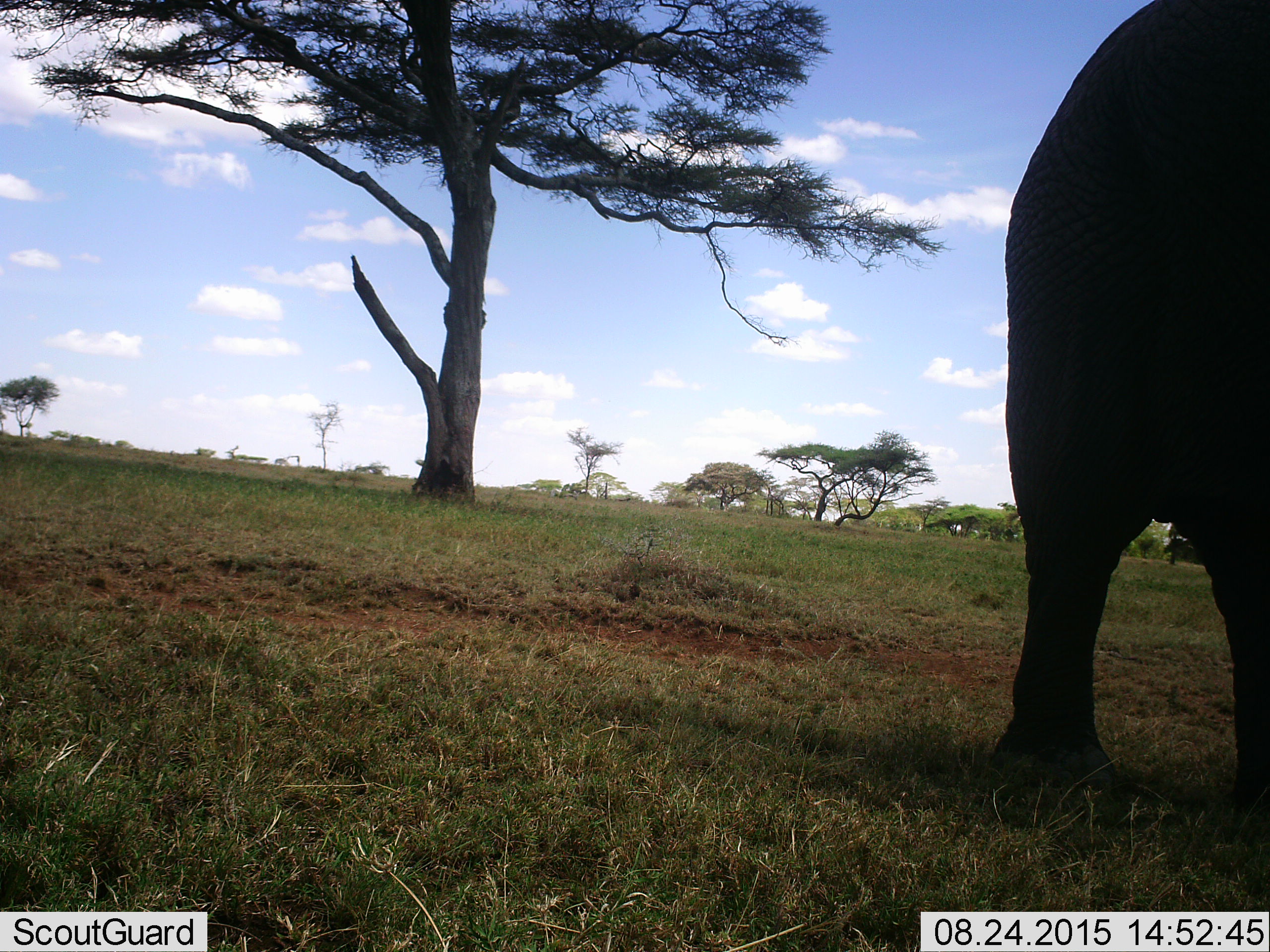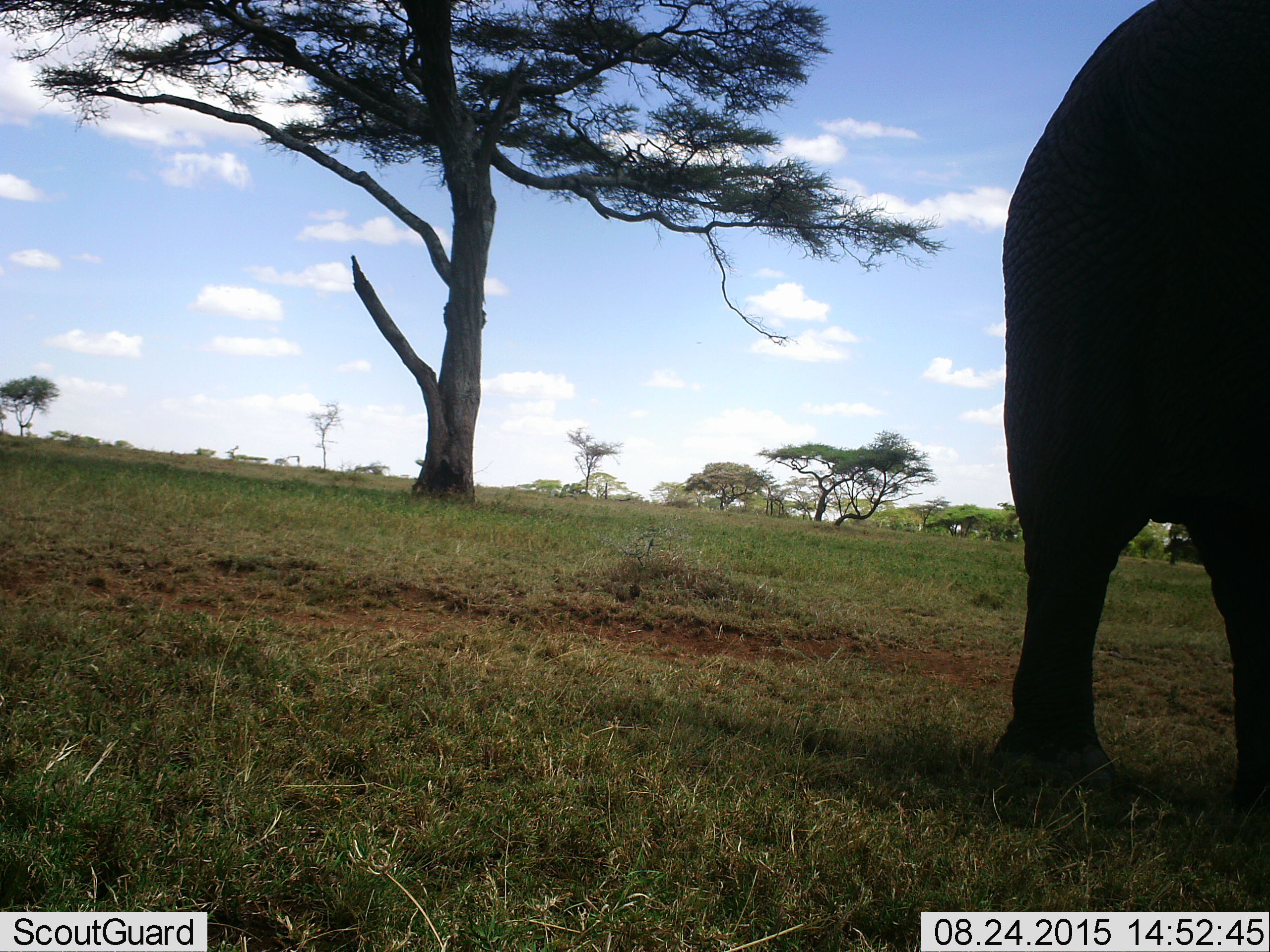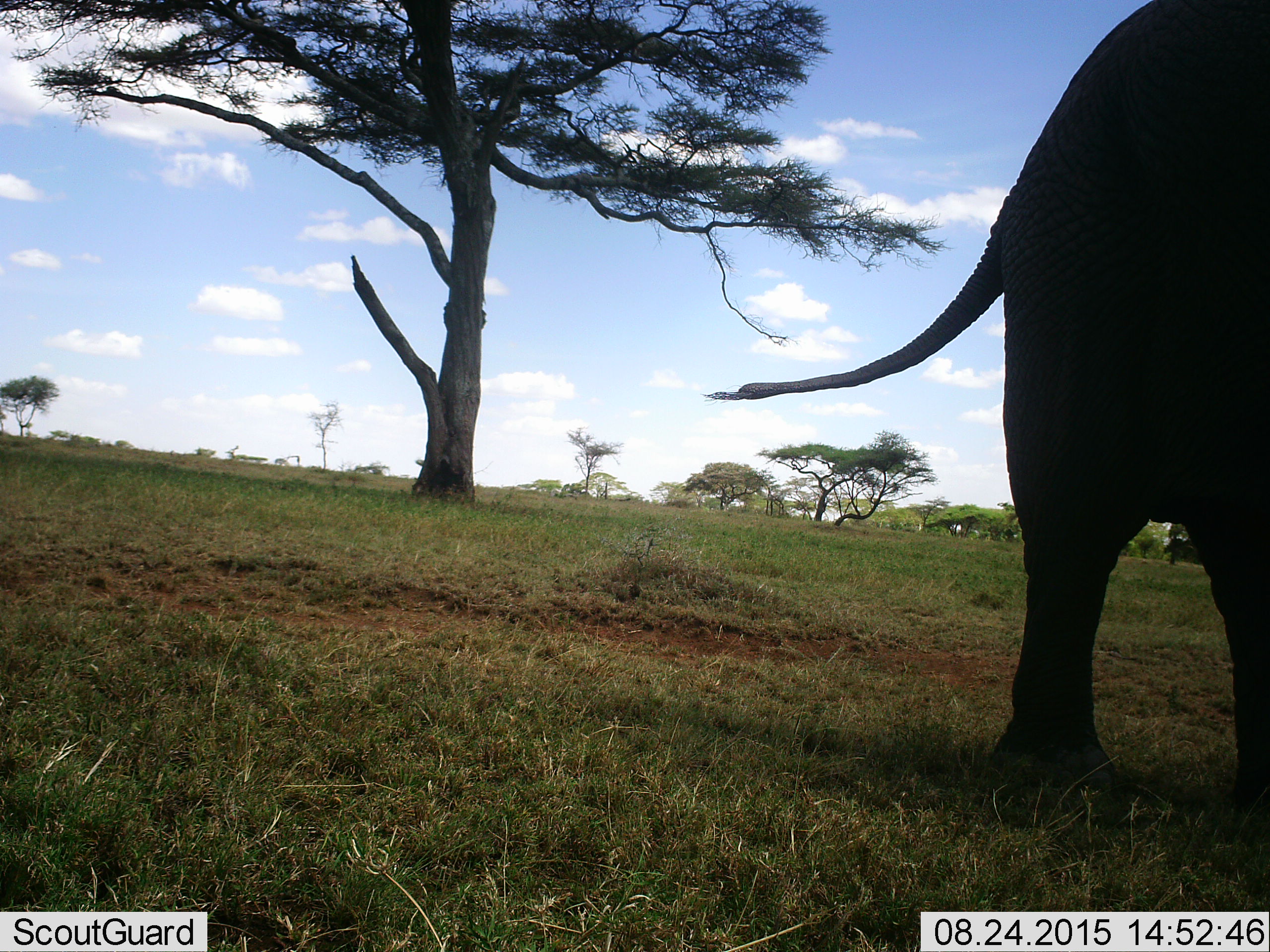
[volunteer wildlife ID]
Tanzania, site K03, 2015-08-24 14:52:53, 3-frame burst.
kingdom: Animalia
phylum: Chordata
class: Mammalia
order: Proboscidea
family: Elephantidae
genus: Loxodonta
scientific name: Loxodonta africana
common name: african bush elephant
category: elephant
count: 1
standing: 100%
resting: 0%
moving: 0%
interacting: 0%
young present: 0%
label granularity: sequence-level